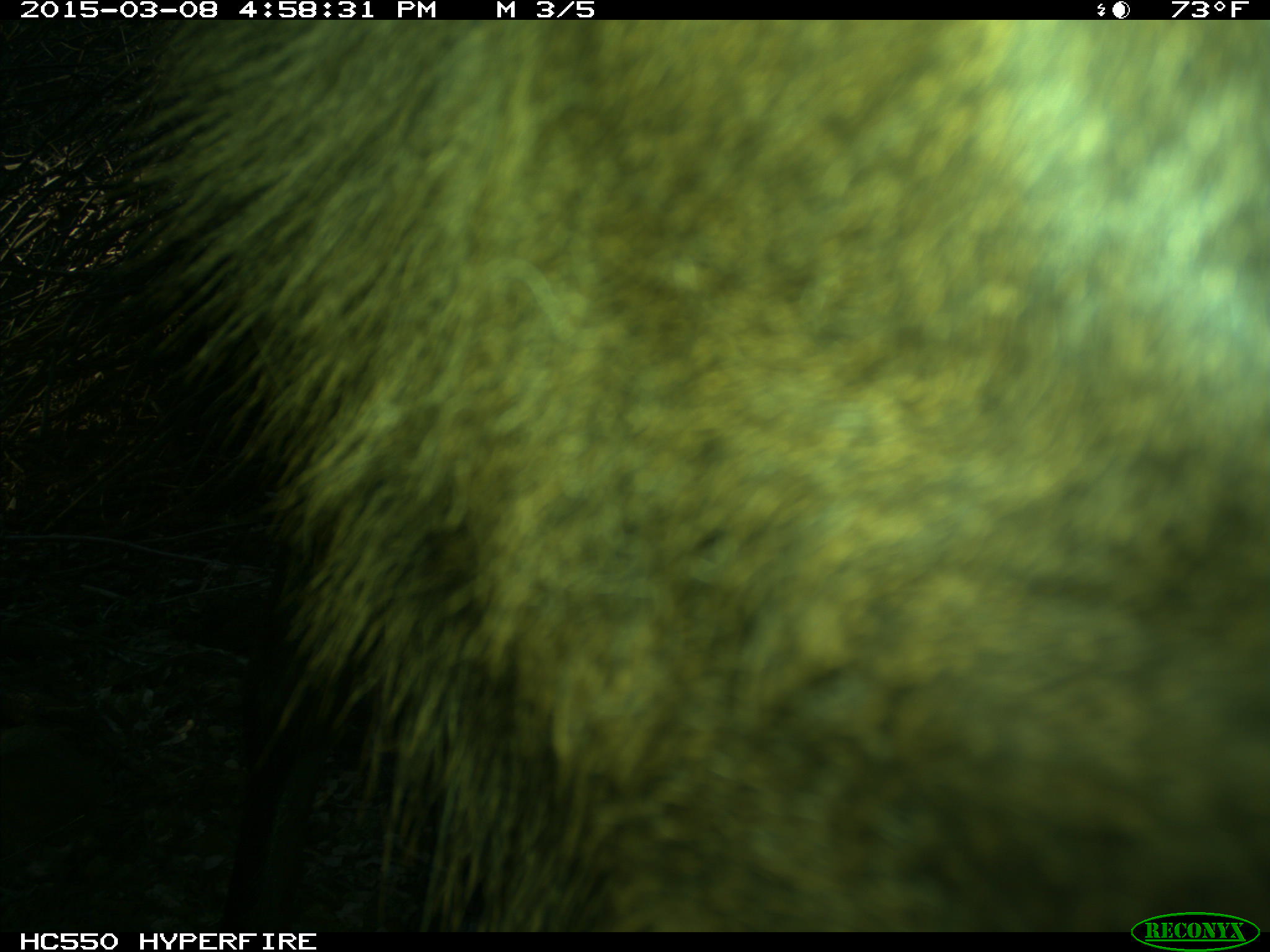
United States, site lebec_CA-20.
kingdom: Animalia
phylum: Chordata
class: Mammalia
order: Artiodactyla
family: Cervidae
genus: Cervus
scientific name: Cervus canadensis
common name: elk